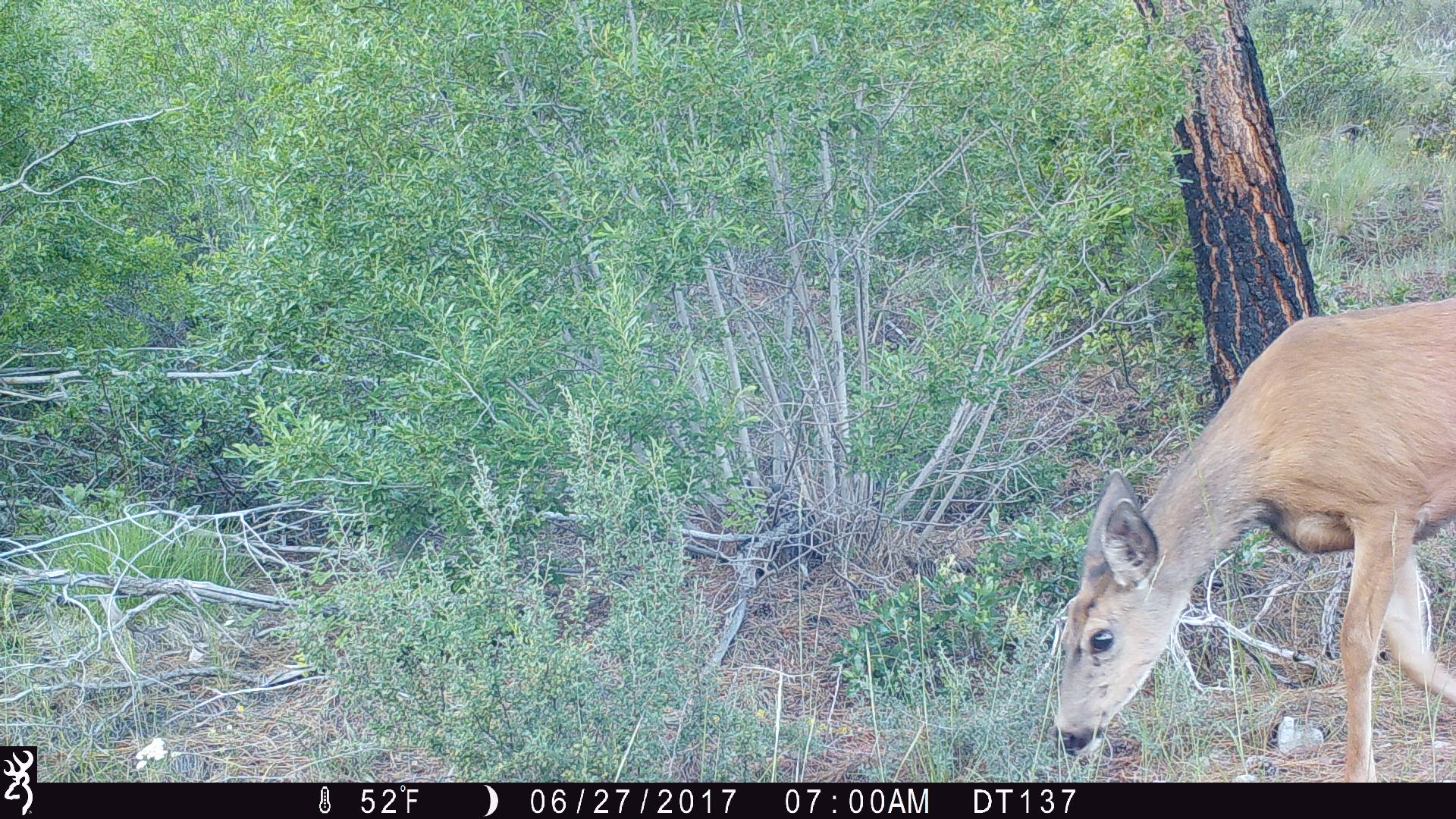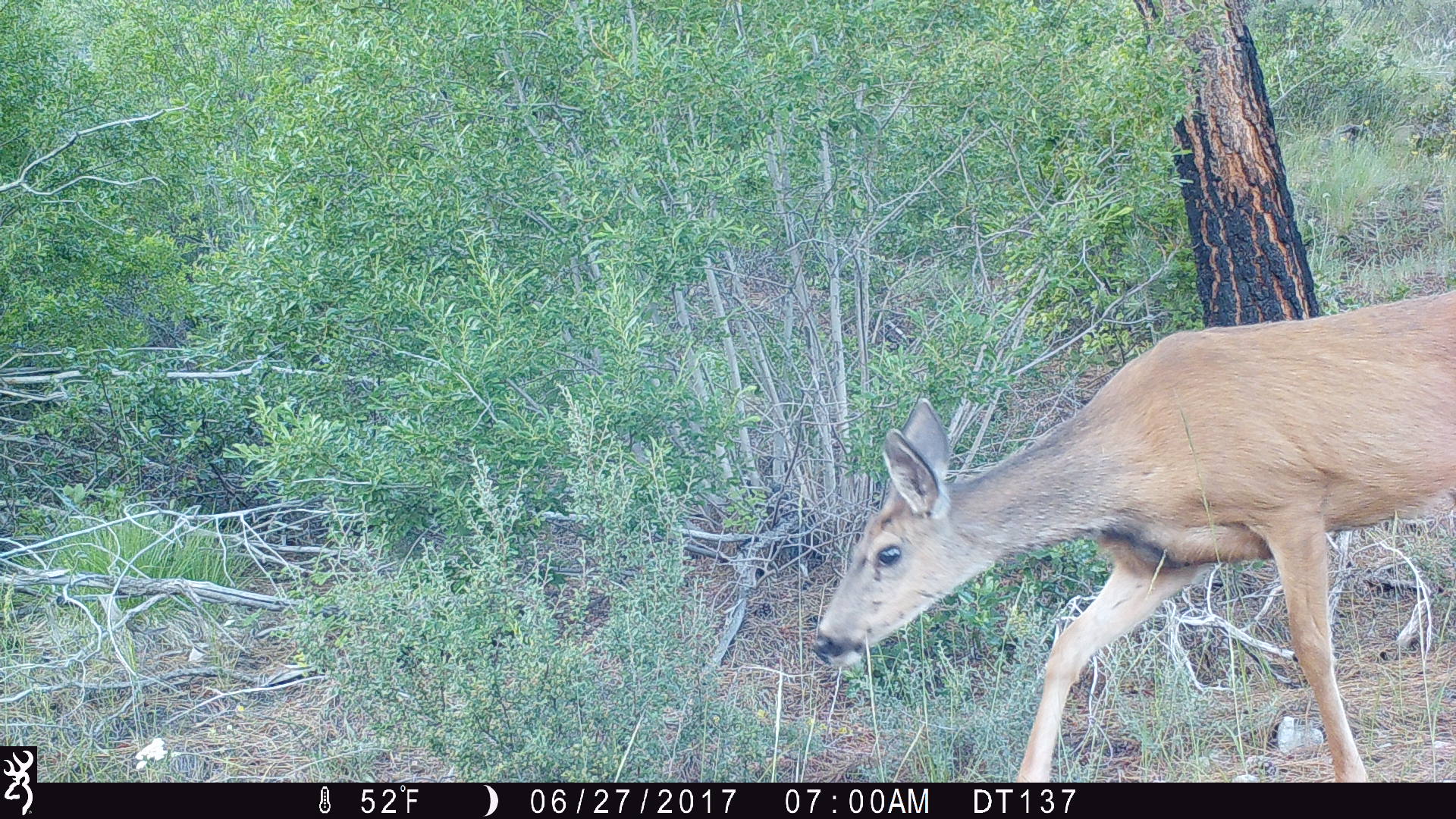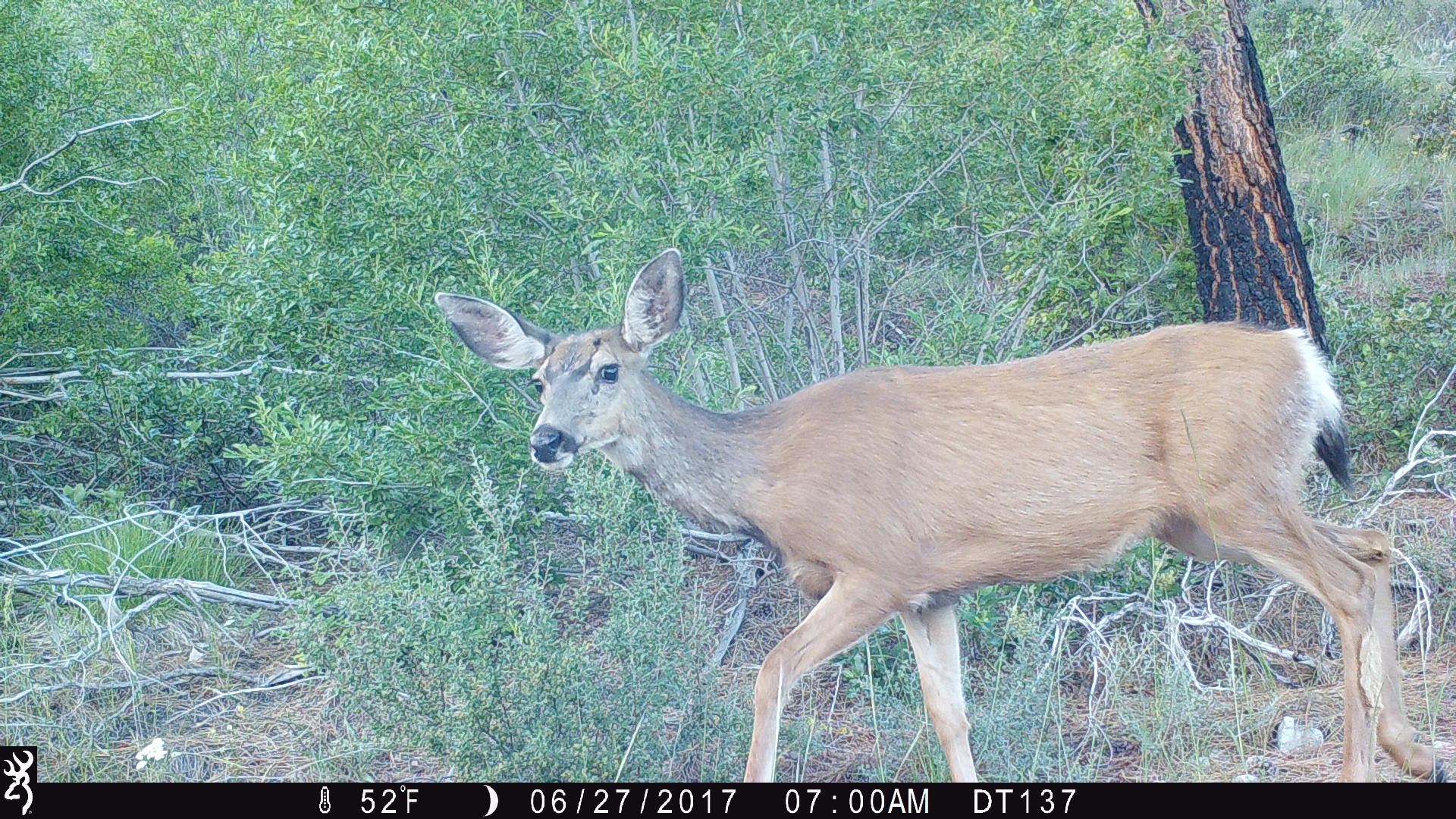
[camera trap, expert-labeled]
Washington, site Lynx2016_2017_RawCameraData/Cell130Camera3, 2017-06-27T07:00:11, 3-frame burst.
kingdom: Animalia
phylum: Chordata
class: Mammalia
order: Artiodactyla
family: Cervidae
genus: Odocoileus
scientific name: Odocoileus hemionus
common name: mule deer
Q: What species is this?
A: Odocoileus hemionus (mule deer).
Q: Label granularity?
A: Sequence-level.